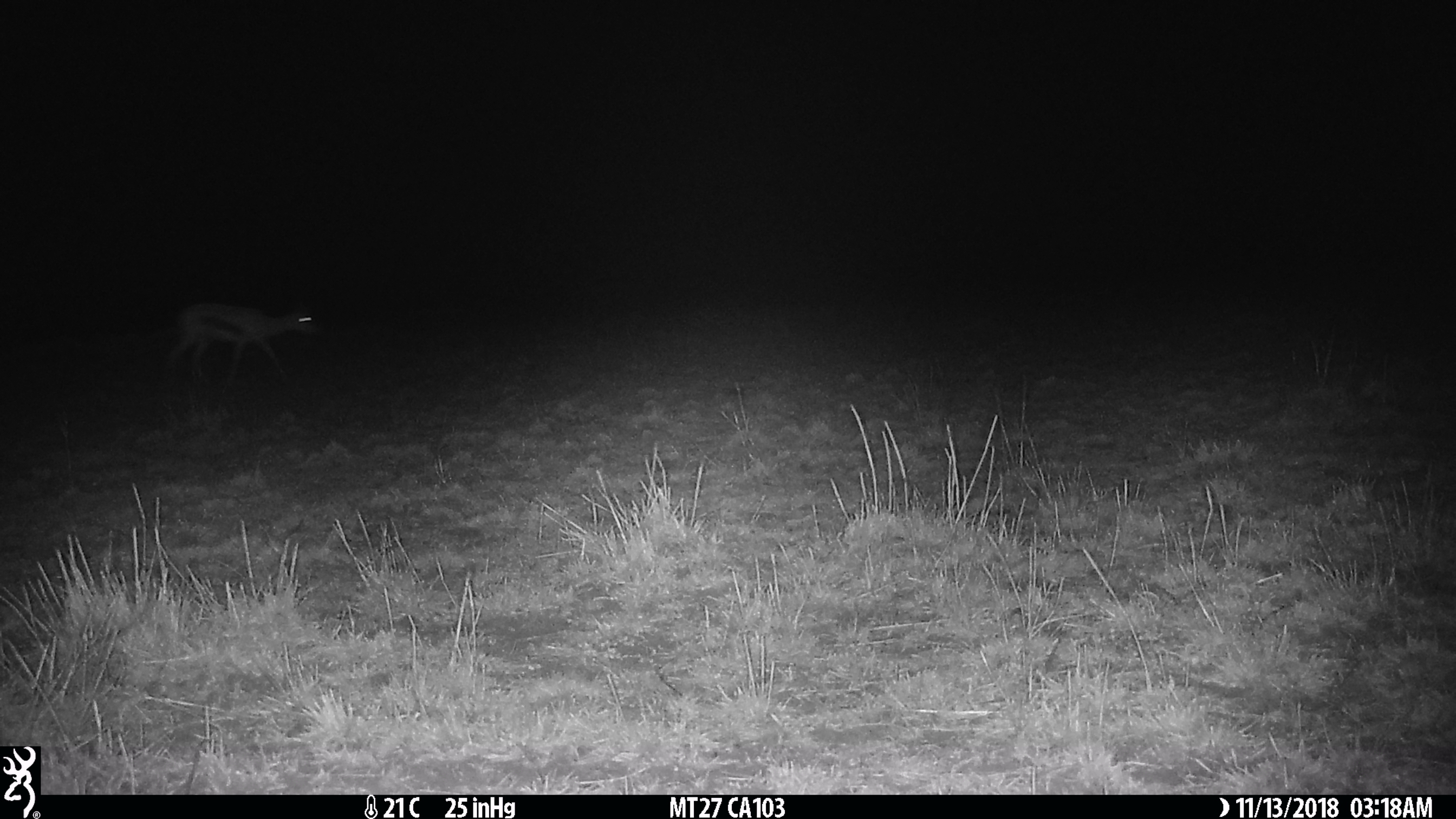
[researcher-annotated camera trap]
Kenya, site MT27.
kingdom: Animalia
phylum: Chordata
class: Mammalia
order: Artiodactyla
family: Bovidae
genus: Eudorcas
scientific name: Eudorcas thomsonii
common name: thomon's gazelle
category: gazelle thomsons